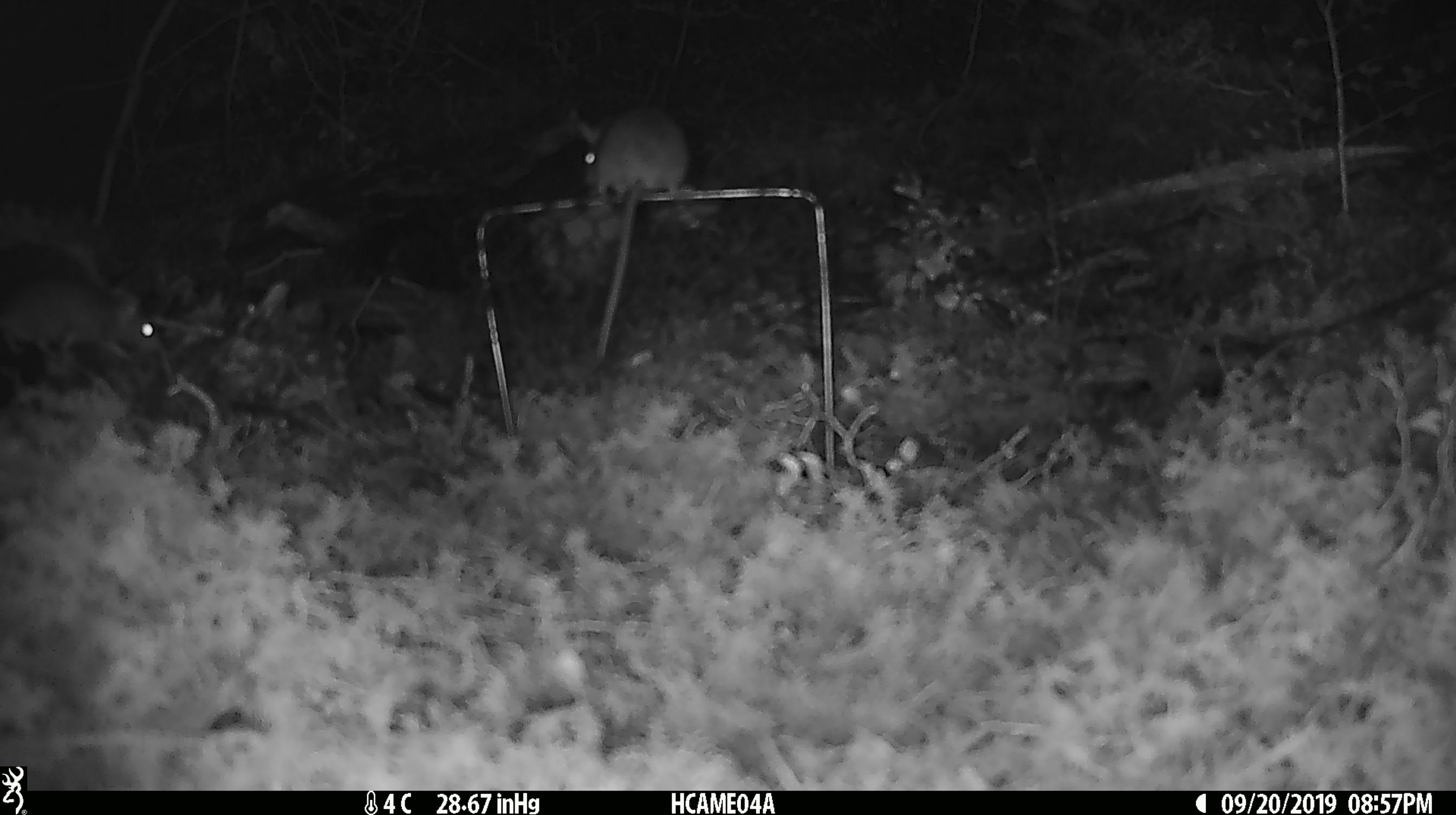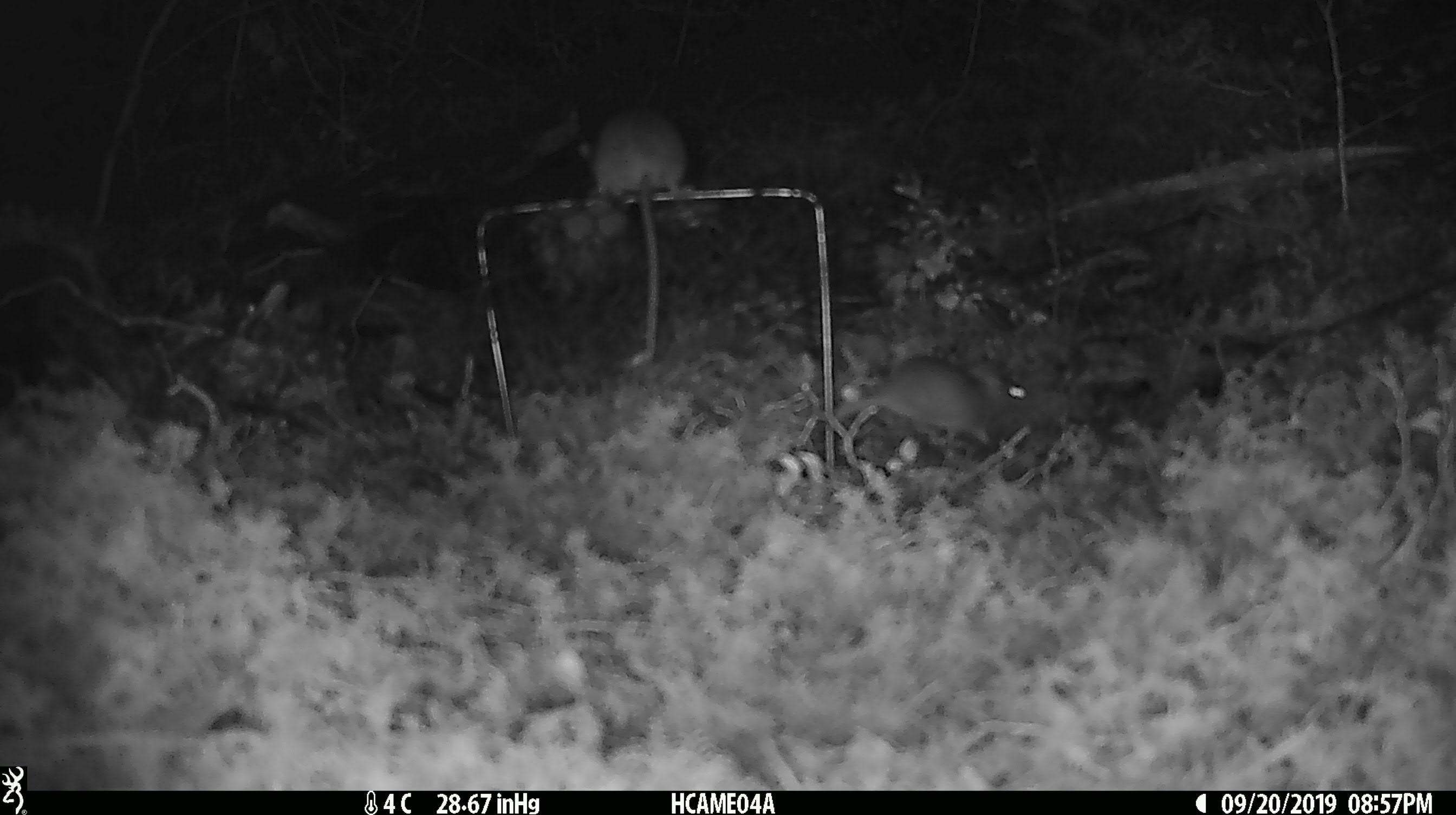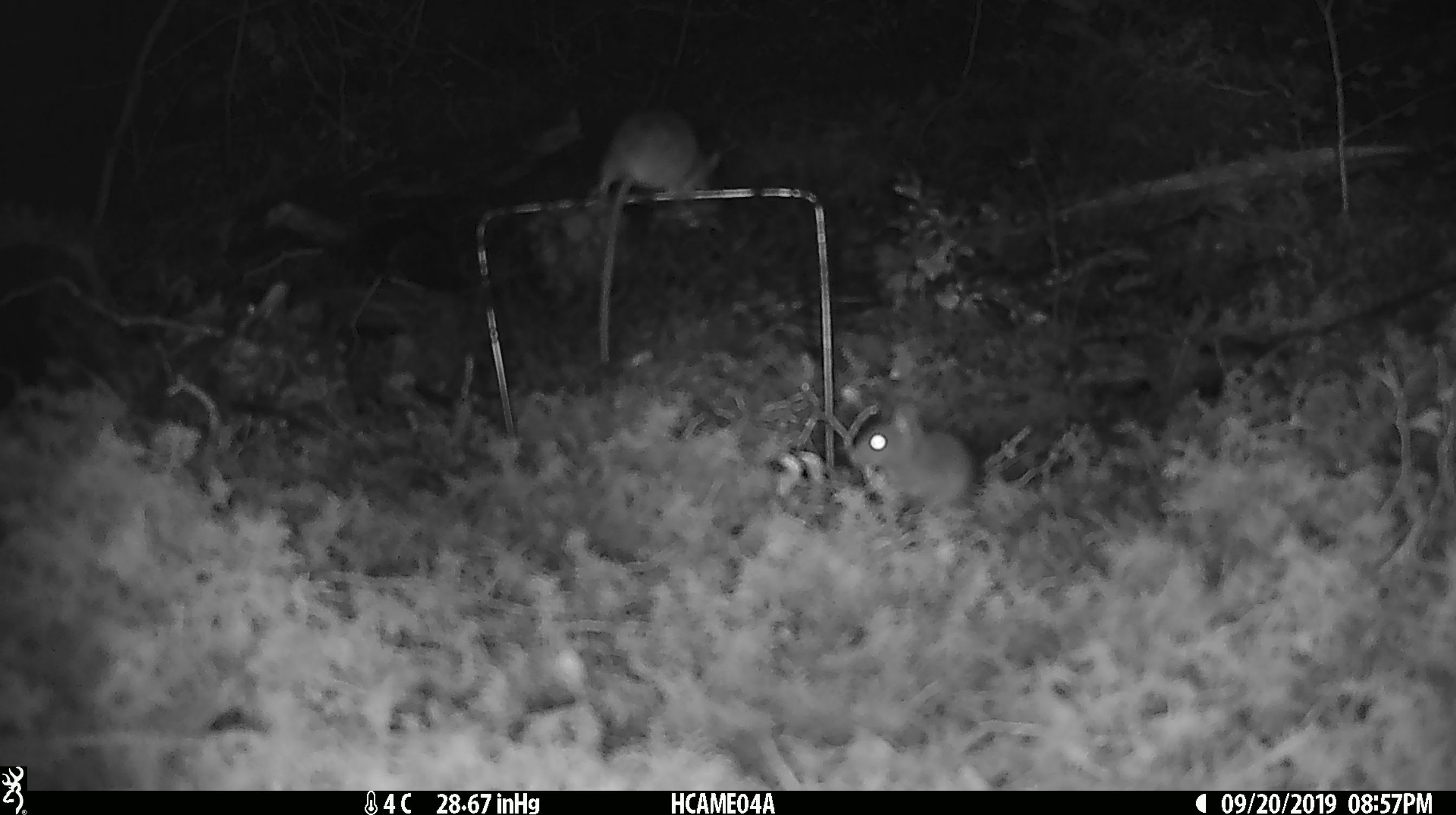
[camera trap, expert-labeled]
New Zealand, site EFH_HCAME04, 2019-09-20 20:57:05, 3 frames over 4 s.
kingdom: Animalia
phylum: Chordata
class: Mammalia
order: Rodentia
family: Muridae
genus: Mus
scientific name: Mus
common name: mouse